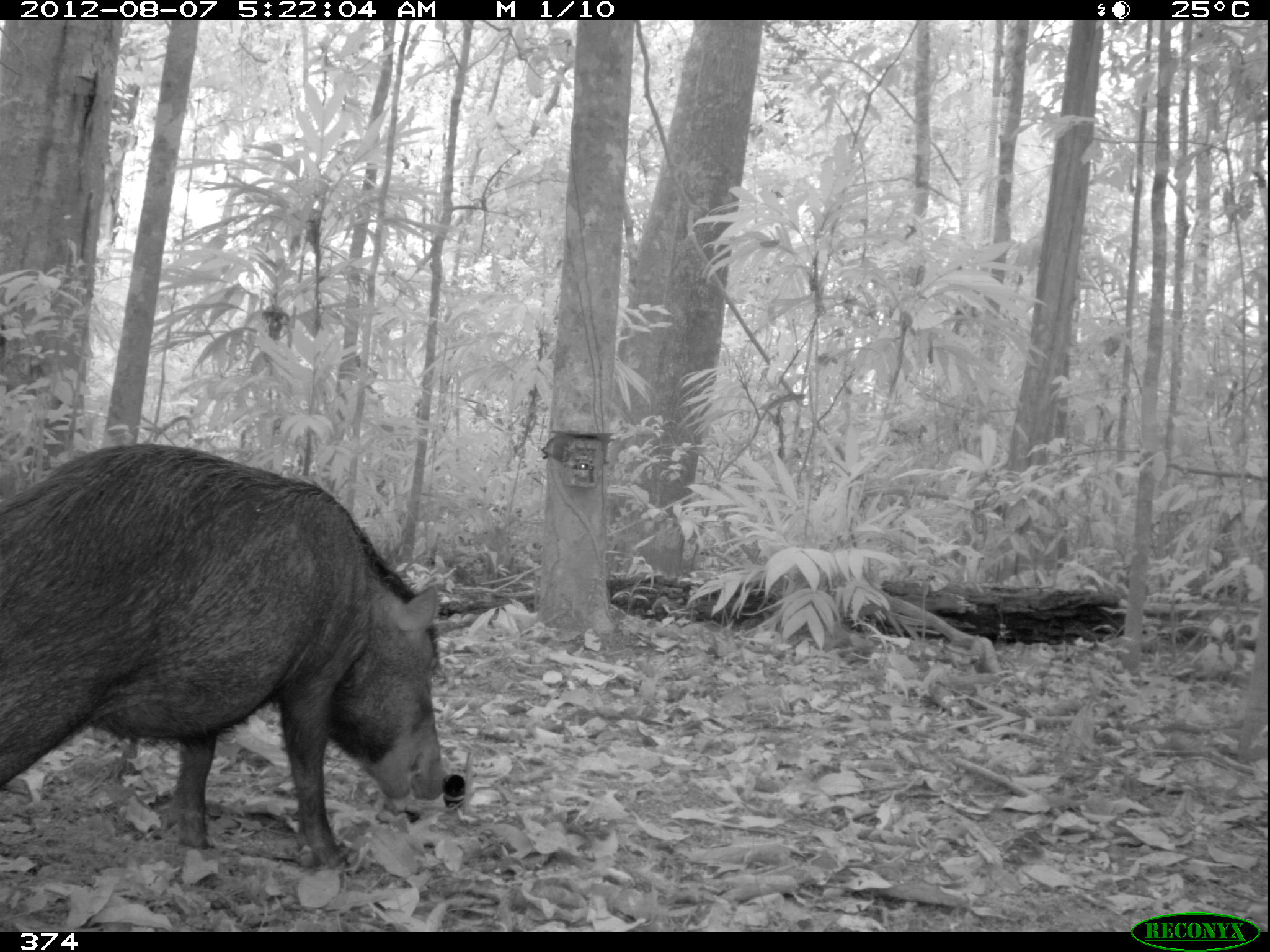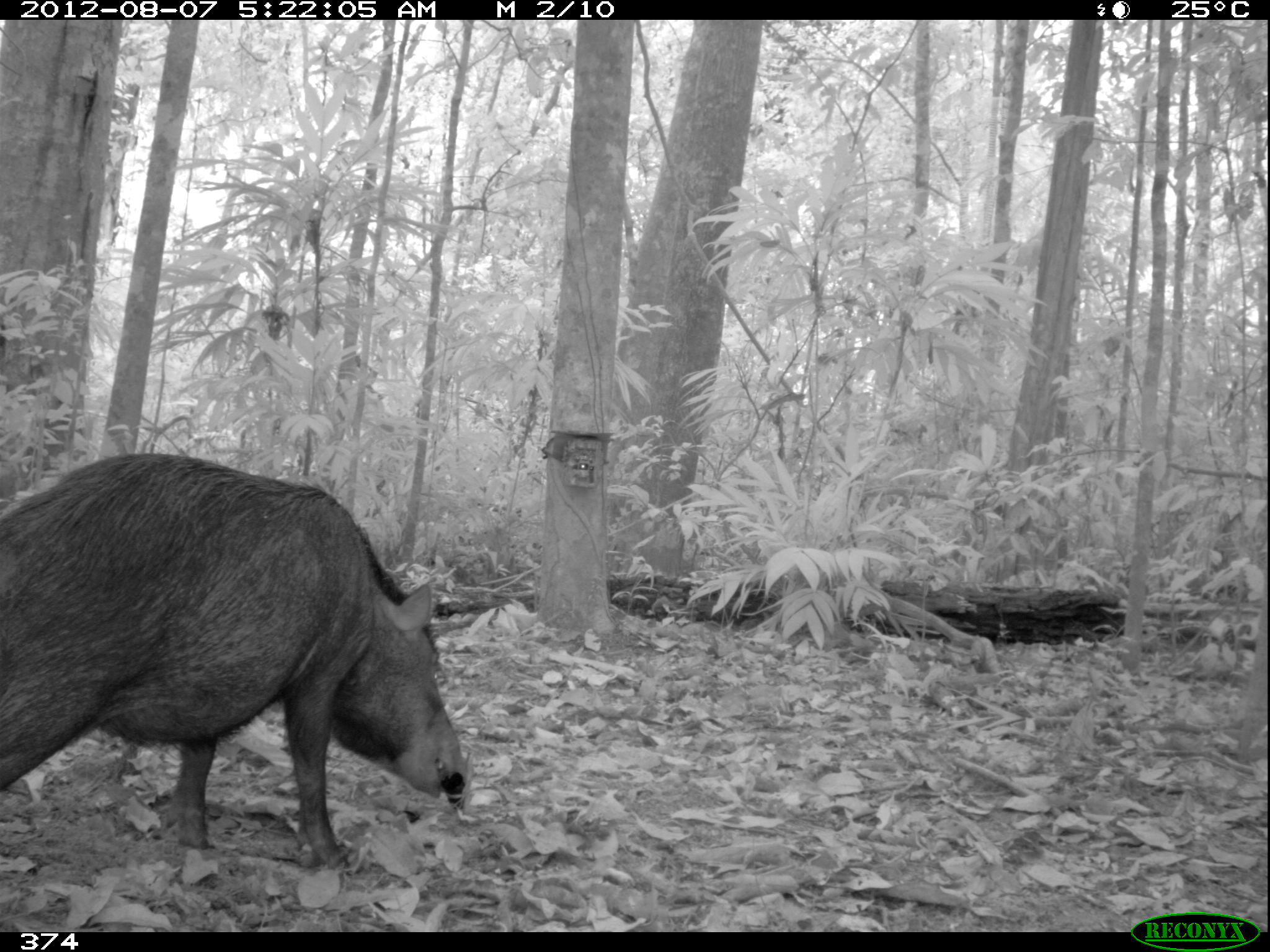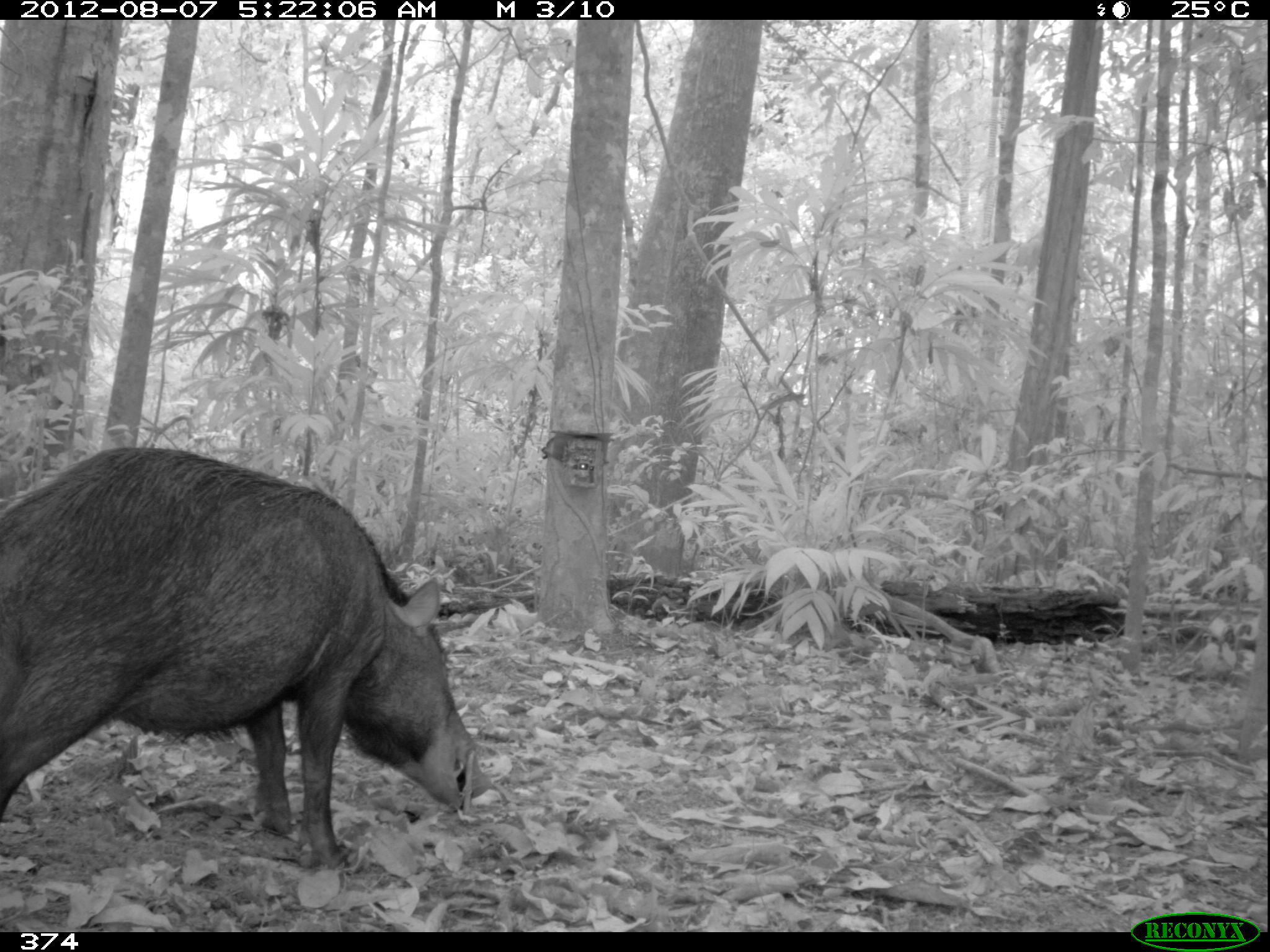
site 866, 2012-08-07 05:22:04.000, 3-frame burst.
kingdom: Animalia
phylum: Chordata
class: Mammalia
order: Artiodactyla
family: Tayassuidae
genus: Tayassu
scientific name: Tayassu pecari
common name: white-lipped peccary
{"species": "Tayassu pecari (white-lipped peccary)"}